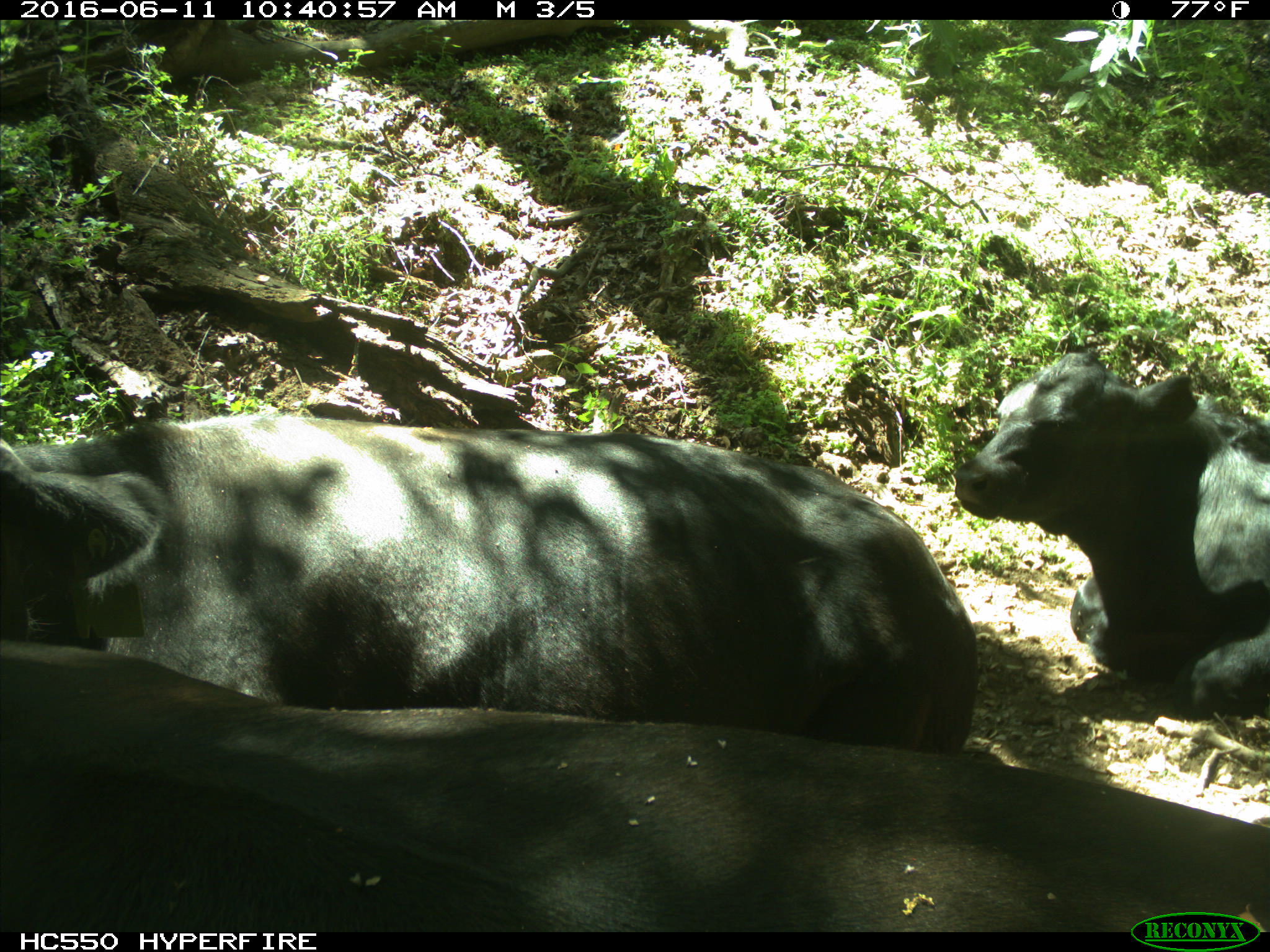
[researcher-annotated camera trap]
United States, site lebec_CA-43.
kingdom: Animalia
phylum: Chordata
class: Mammalia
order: Artiodactyla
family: Bovidae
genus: Bos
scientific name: Bos taurus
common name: domestic cow